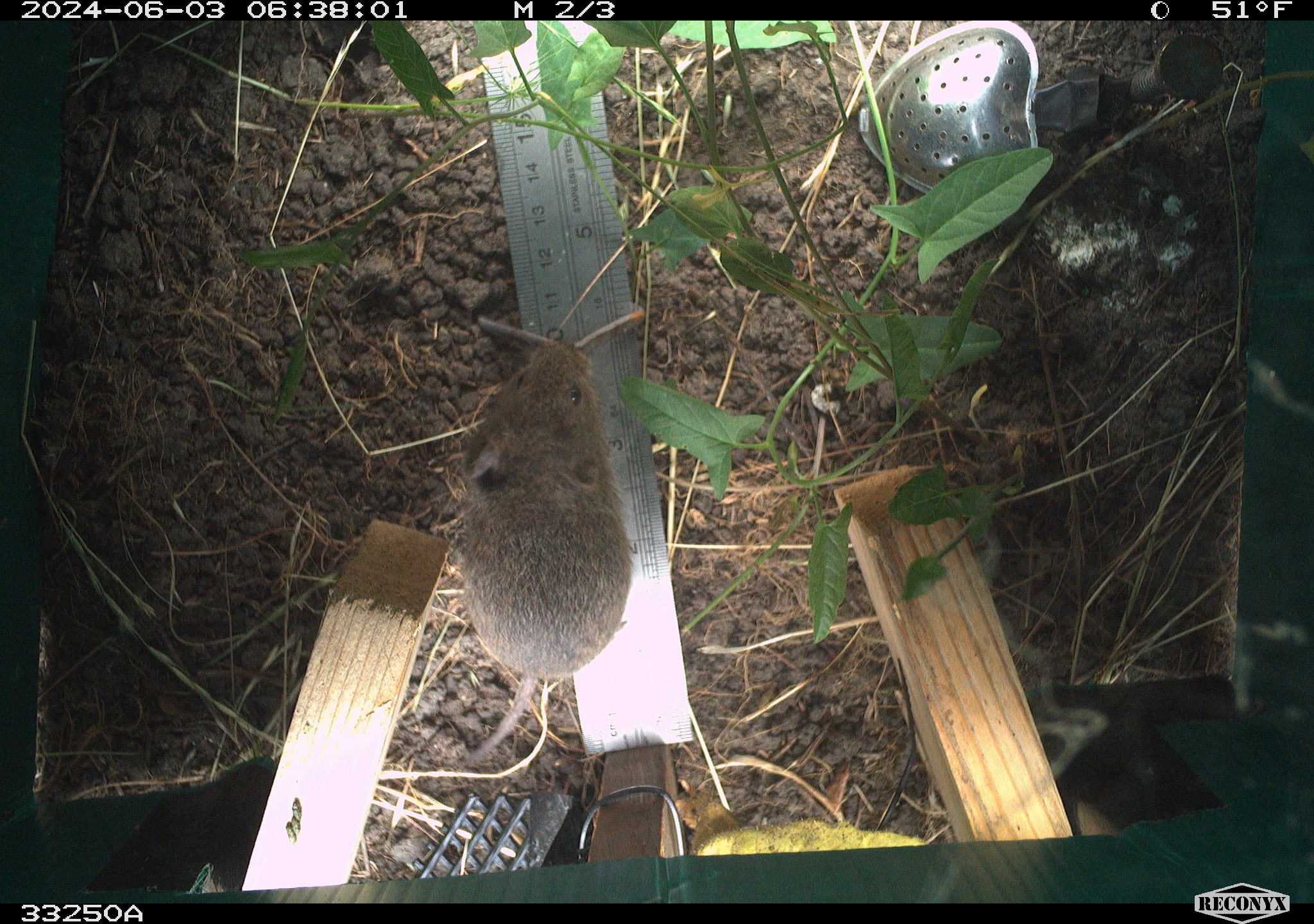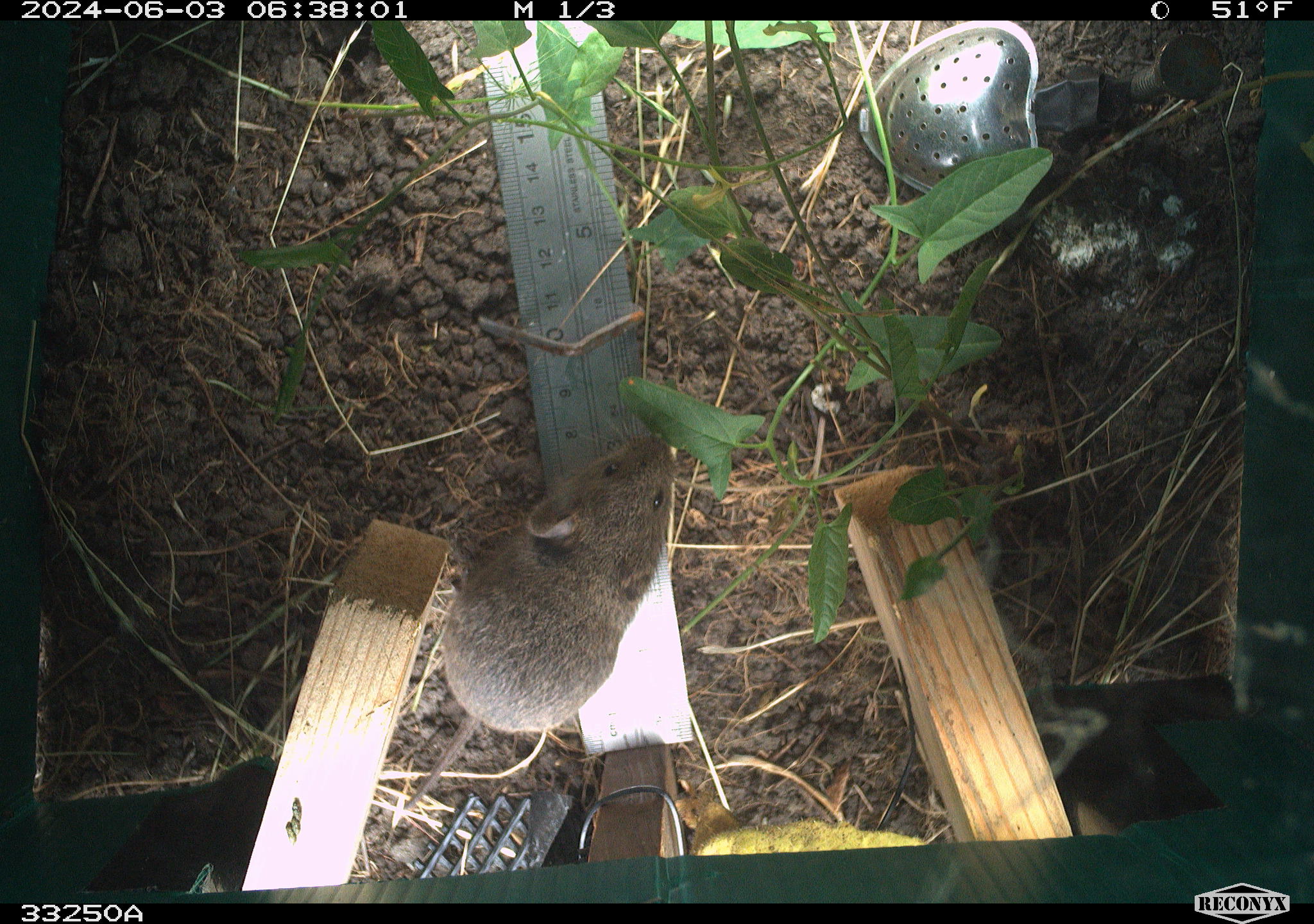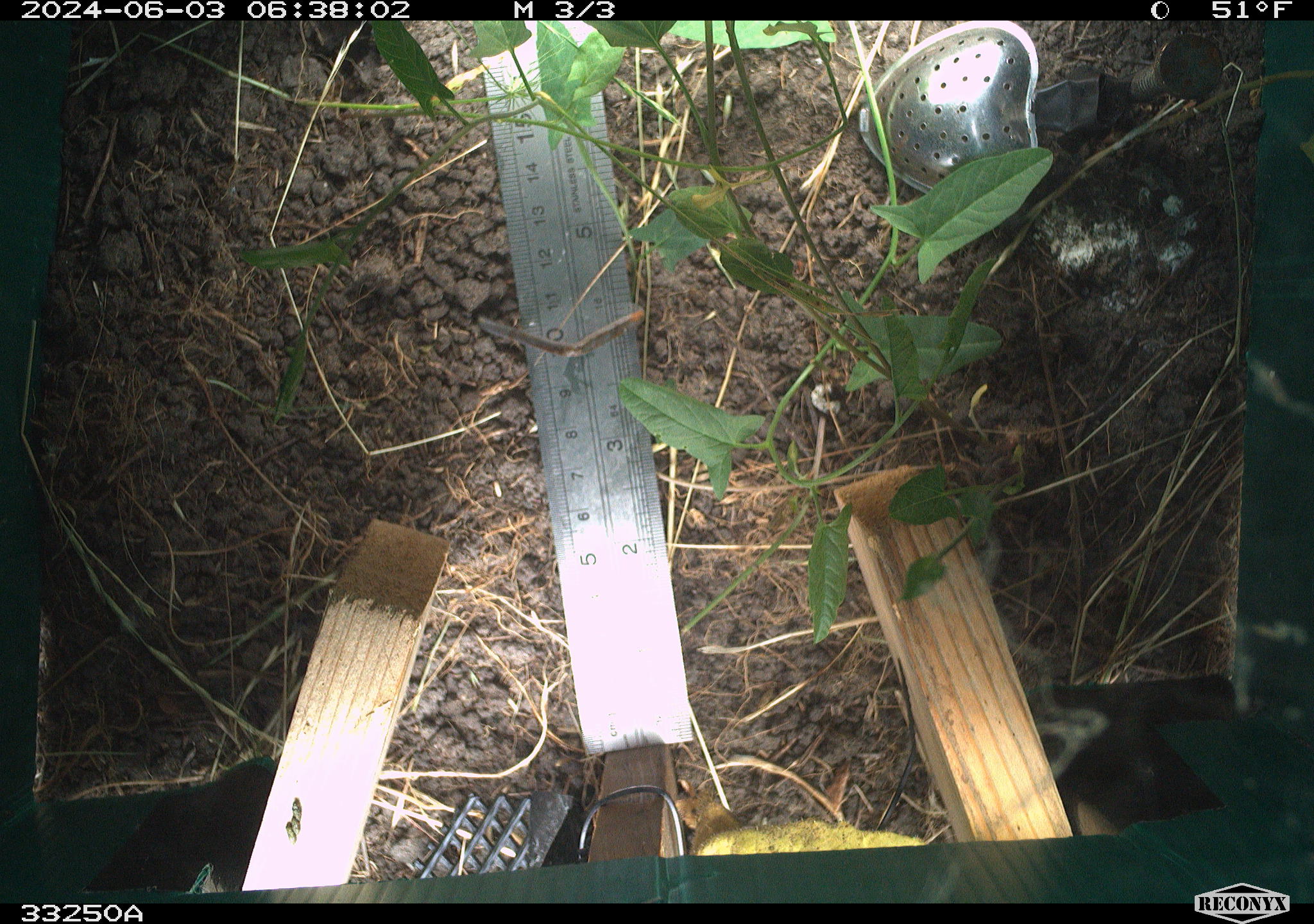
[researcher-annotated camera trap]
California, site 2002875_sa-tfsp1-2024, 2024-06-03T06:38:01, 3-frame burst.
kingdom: Animalia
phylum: Chordata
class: Mammalia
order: Rodentia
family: Cricetidae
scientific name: Arvicolinae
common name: voles, lemmings, and muskrats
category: arvicolinae subfamily